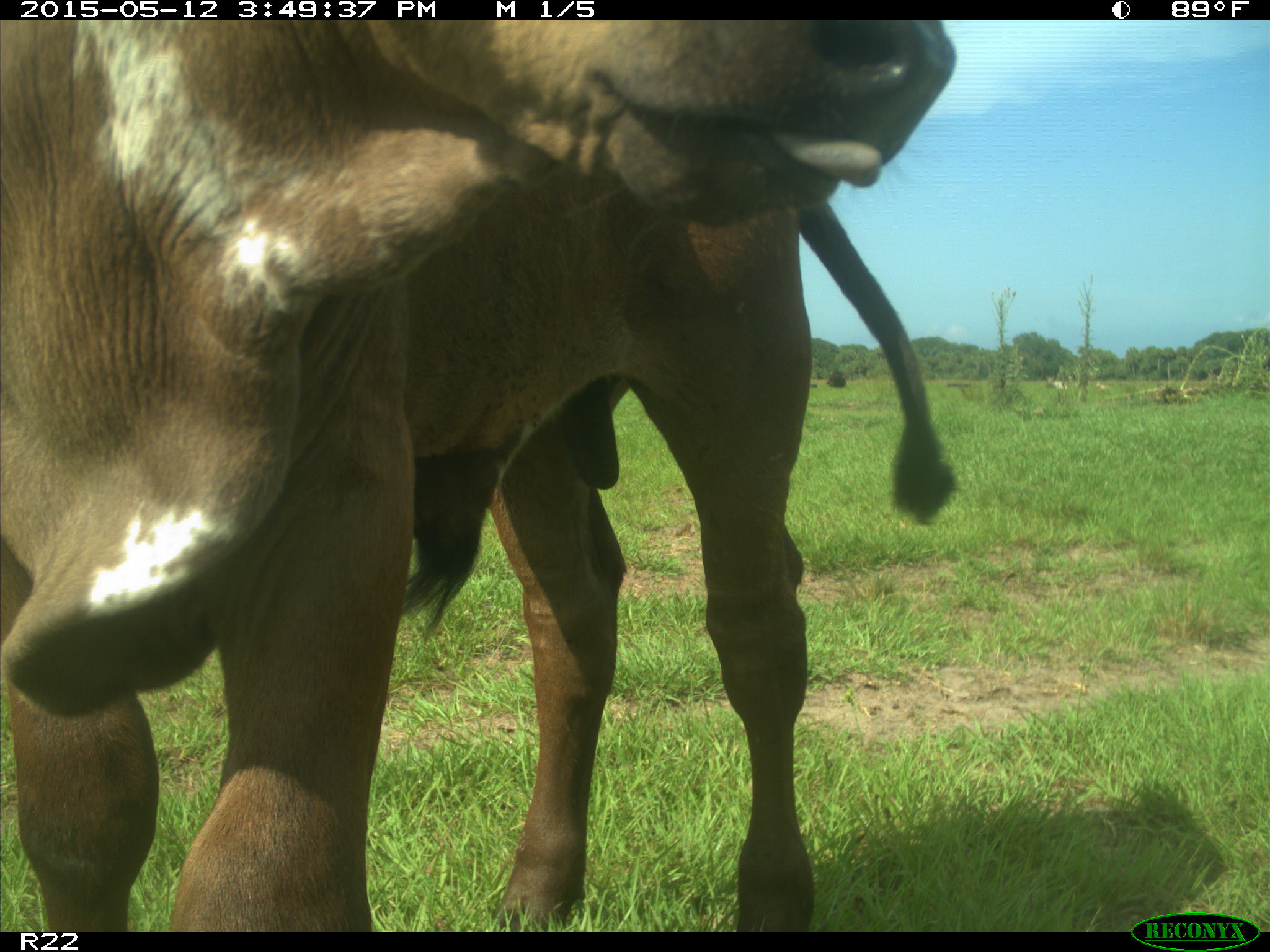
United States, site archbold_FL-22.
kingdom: Animalia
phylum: Chordata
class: Mammalia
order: Artiodactyla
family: Bovidae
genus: Bos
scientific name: Bos taurus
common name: domestic cow